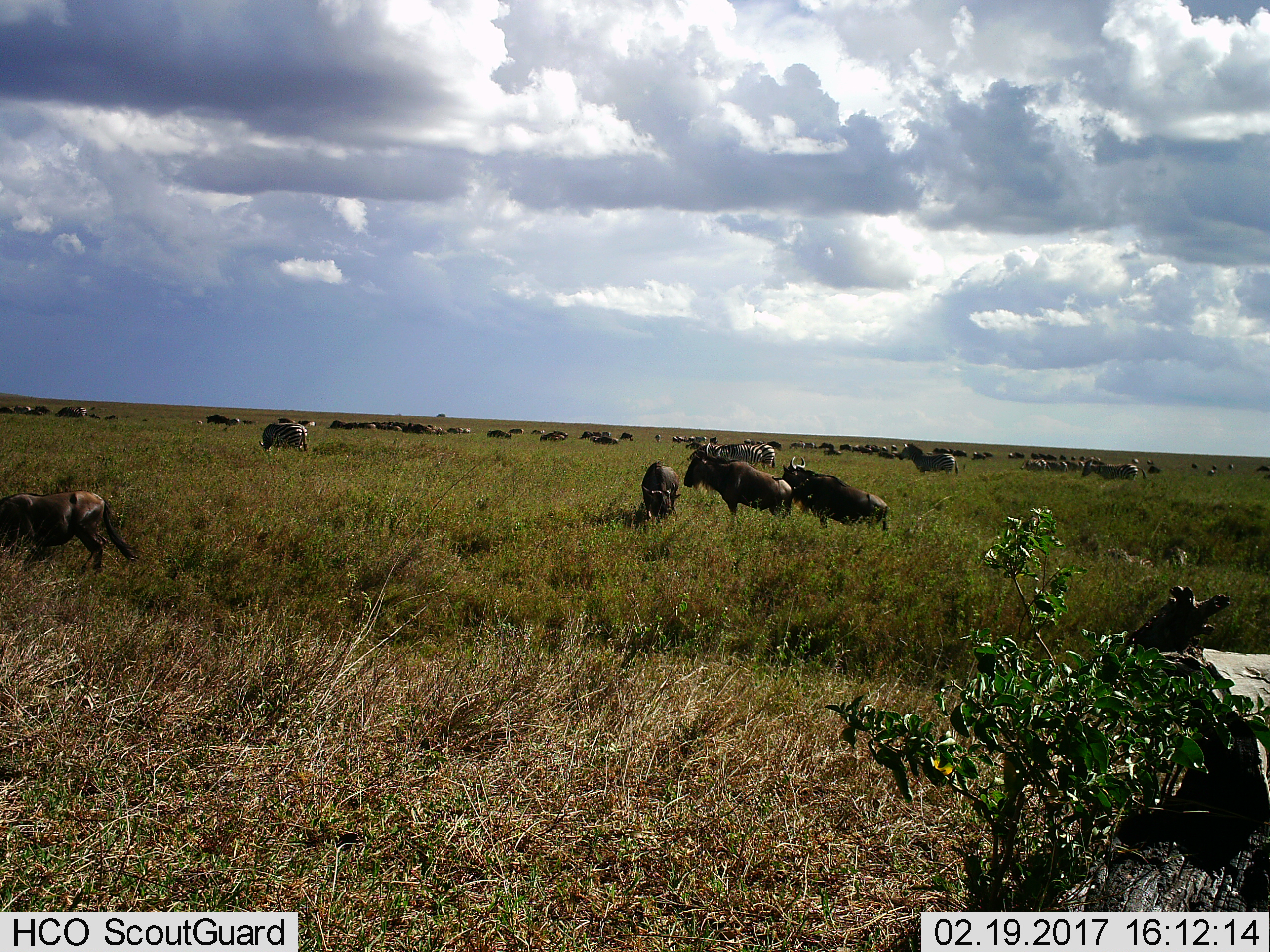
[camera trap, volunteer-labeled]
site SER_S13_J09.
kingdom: Animalia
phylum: Chordata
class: Mammalia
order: Artiodactyla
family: Bovidae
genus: Connochaetes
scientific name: Connochaetes taurinus taurinus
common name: blue wildebeest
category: wildebeestblue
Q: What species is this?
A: Wildebeestblue (blue wildebeest) (Connochaetes taurinus taurinus).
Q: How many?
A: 11-50.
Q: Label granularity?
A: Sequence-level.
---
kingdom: Animalia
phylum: Chordata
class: Mammalia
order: Perissodactyla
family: Equidae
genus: Equus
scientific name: Equus quagga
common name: plains zebra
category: zebraplains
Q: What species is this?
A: Zebraplains (plains zebra) (Equus quagga).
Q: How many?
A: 11-50.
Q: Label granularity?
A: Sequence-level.